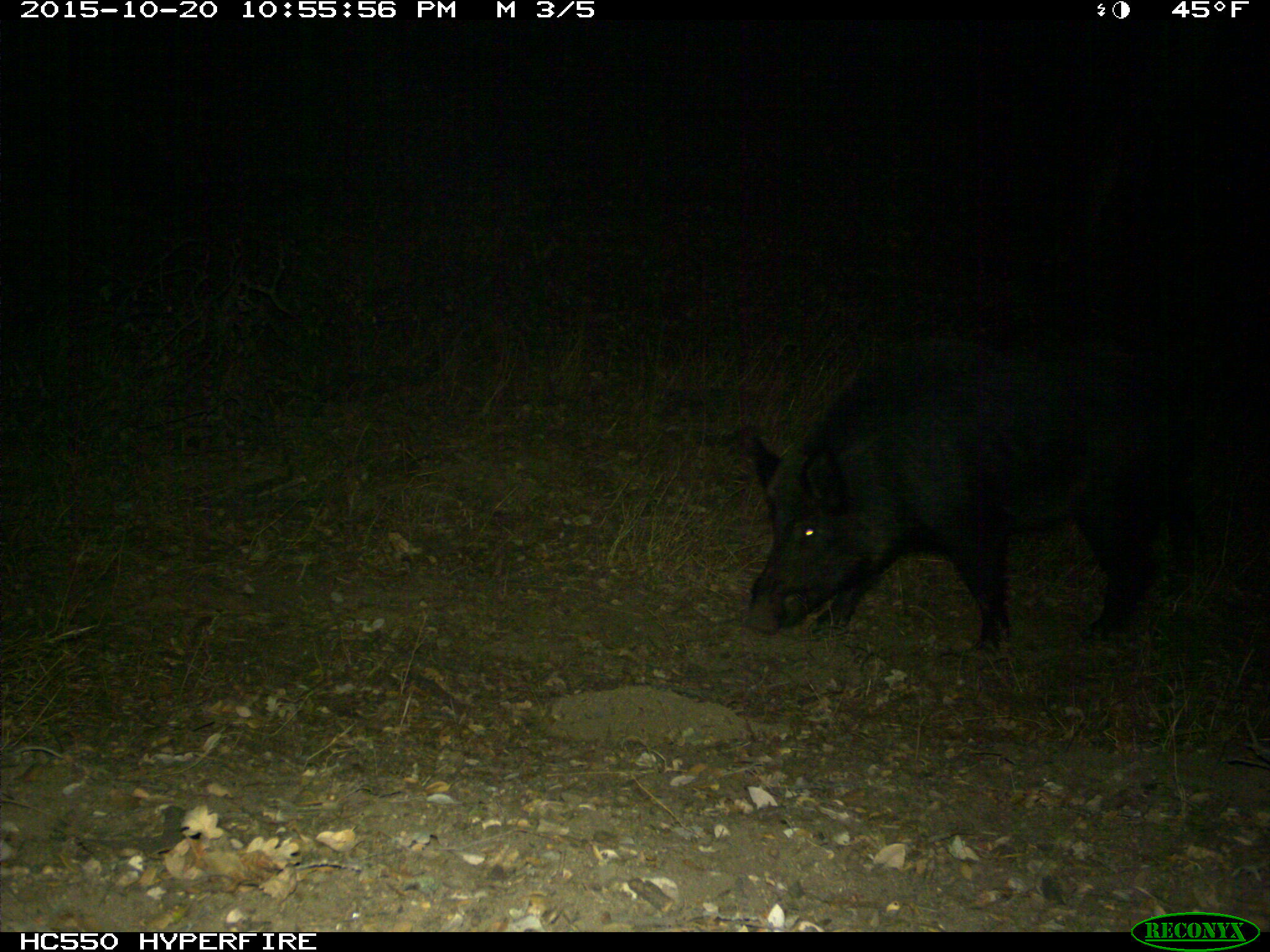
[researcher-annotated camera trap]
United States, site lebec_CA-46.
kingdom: Animalia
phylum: Chordata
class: Mammalia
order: Artiodactyla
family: Suidae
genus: Sus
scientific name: Sus scrofa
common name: wild boar